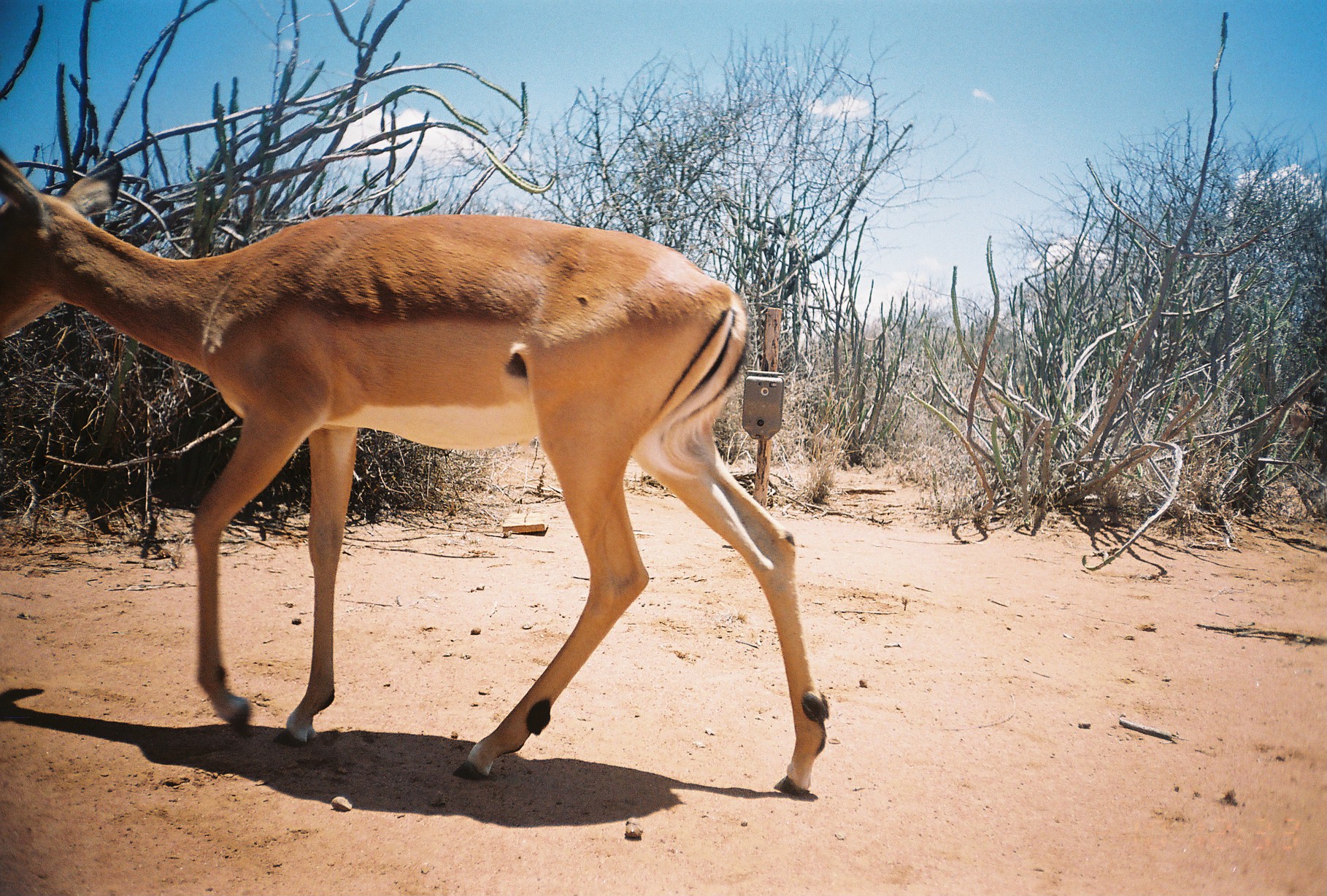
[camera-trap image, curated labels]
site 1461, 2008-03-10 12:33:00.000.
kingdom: Animalia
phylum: Chordata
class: Mammalia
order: Artiodactyla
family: Bovidae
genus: Aepyceros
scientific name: Aepyceros melampus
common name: impala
Aepyceros melampus (impala), count 1.